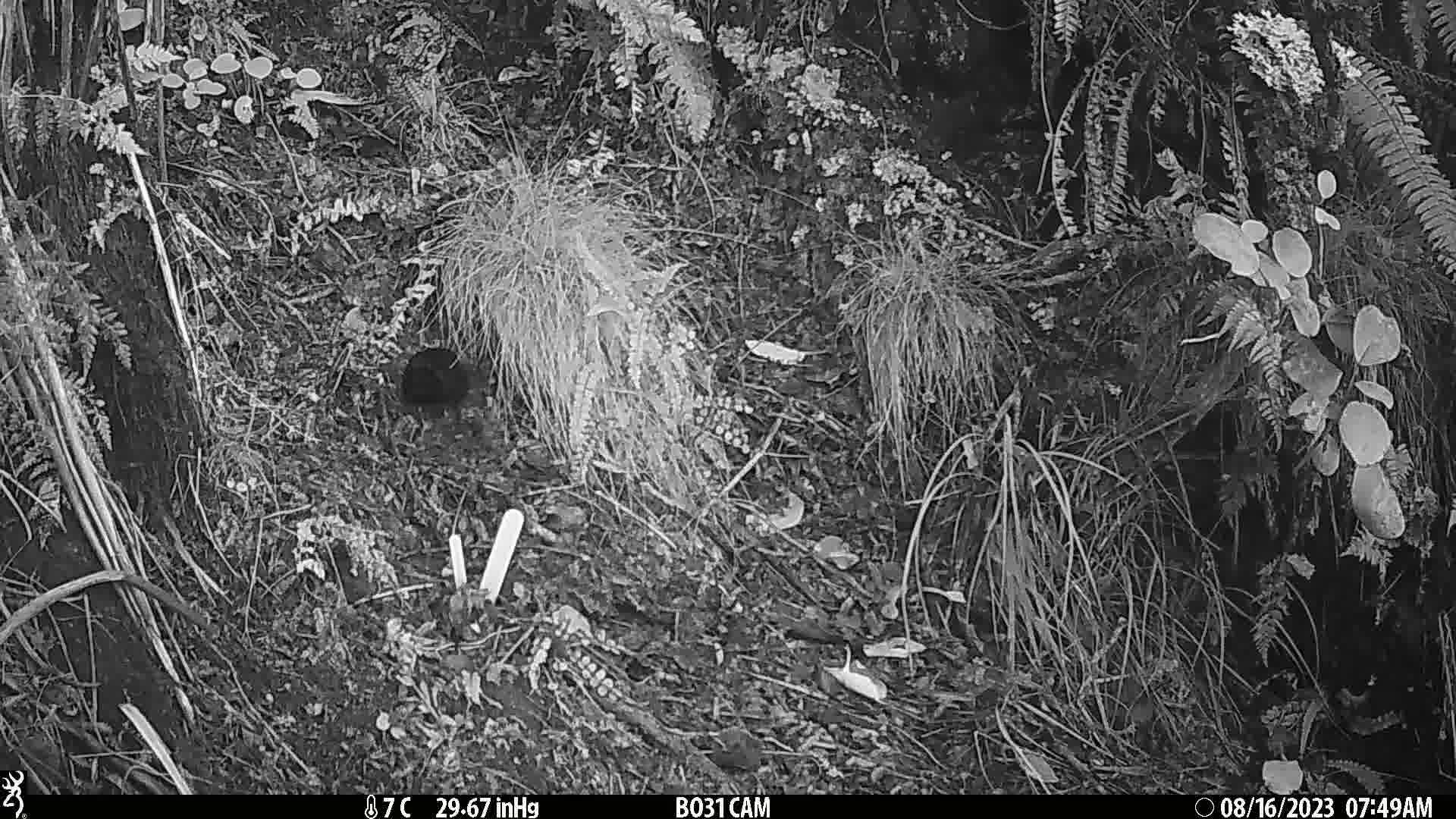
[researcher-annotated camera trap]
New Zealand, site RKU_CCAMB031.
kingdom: Animalia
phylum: Chordata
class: Aves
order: Passeriformes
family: Turdidae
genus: Turdus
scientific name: Turdus merula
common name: eurasian blackbird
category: blackbird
Blackbird (eurasian blackbird) (Turdus merula).